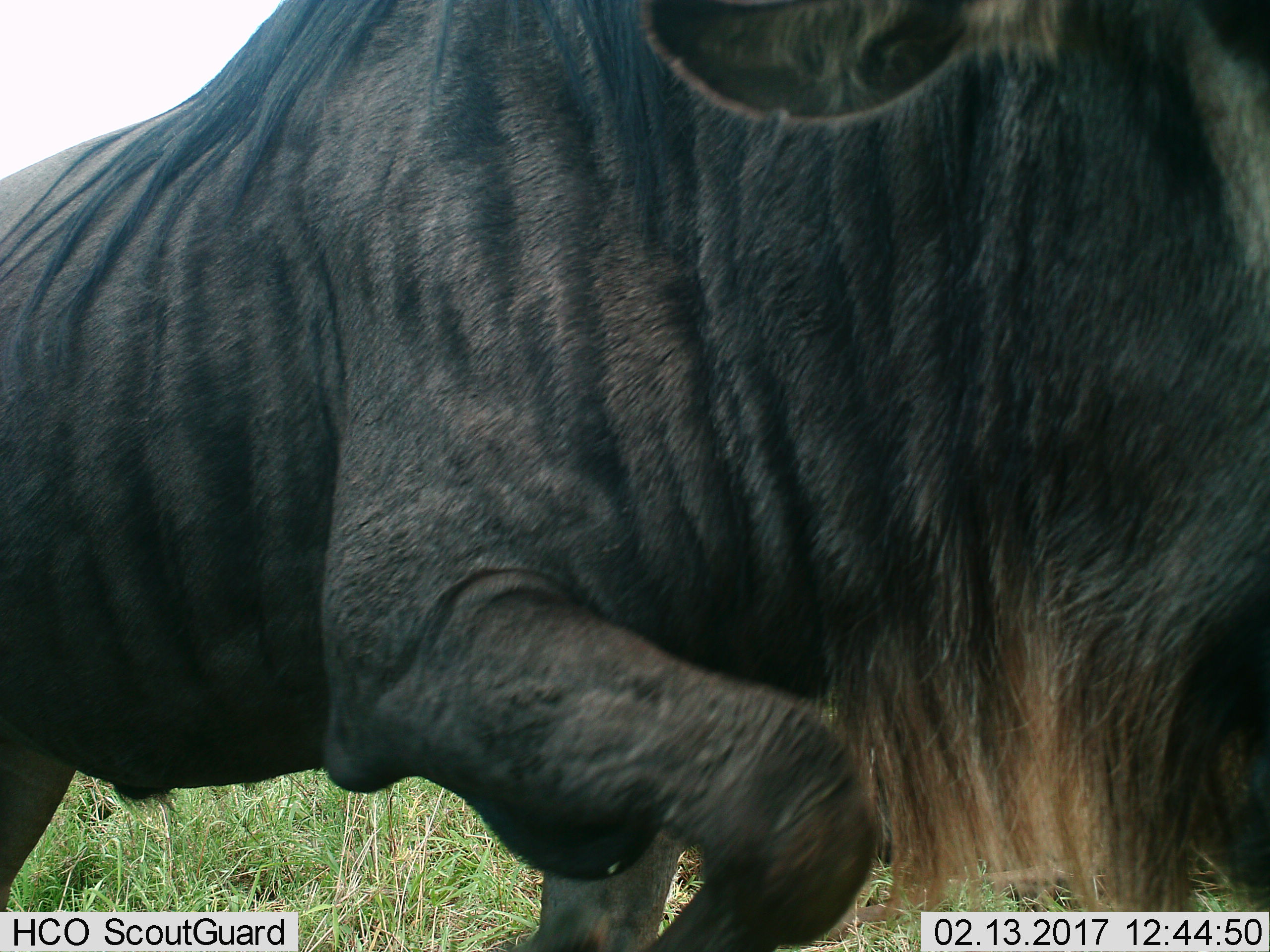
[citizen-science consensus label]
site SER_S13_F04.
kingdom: Animalia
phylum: Chordata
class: Mammalia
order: Artiodactyla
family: Bovidae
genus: Connochaetes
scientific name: Connochaetes taurinus taurinus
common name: blue wildebeest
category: wildebeestblue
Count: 1.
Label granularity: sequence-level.